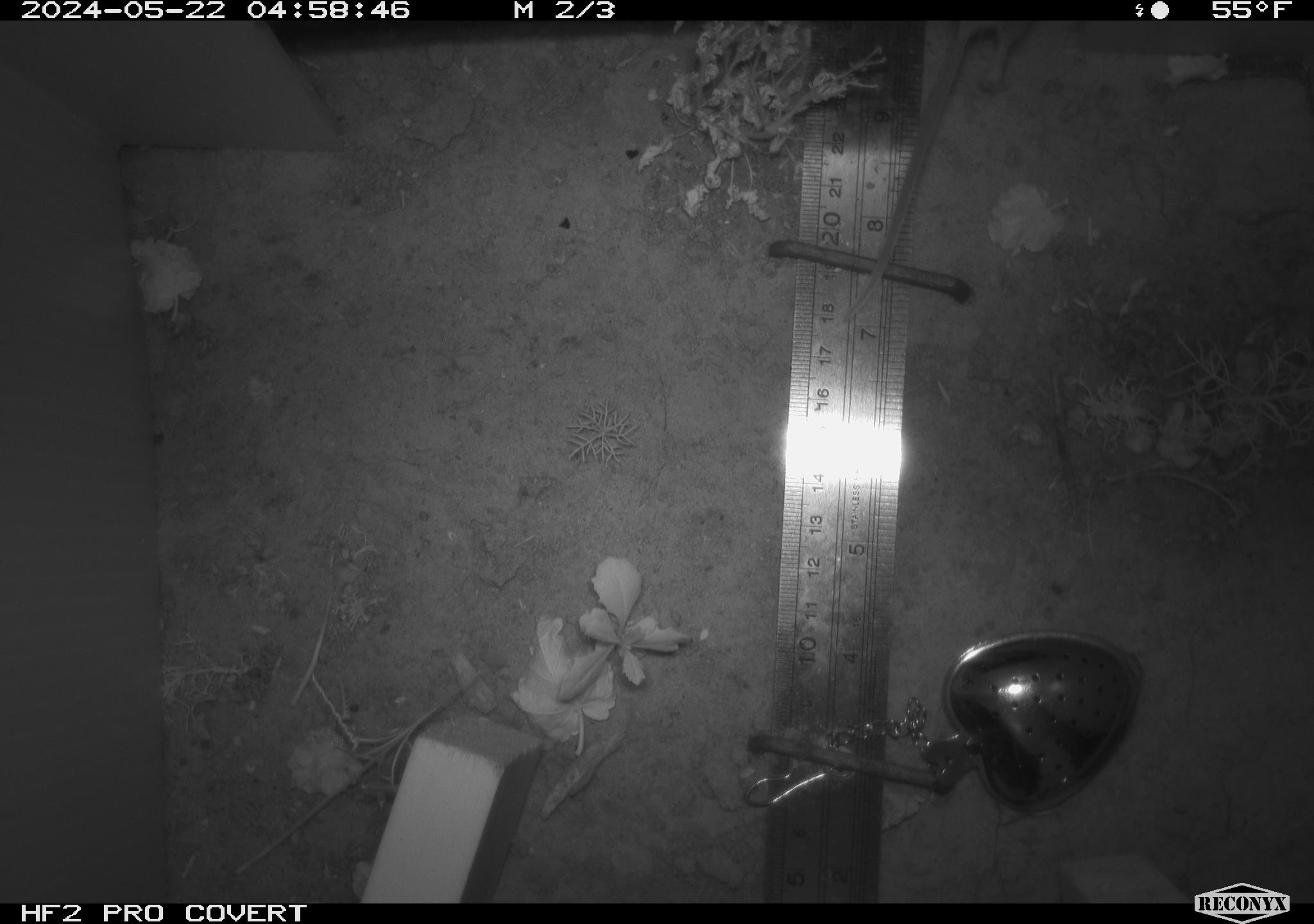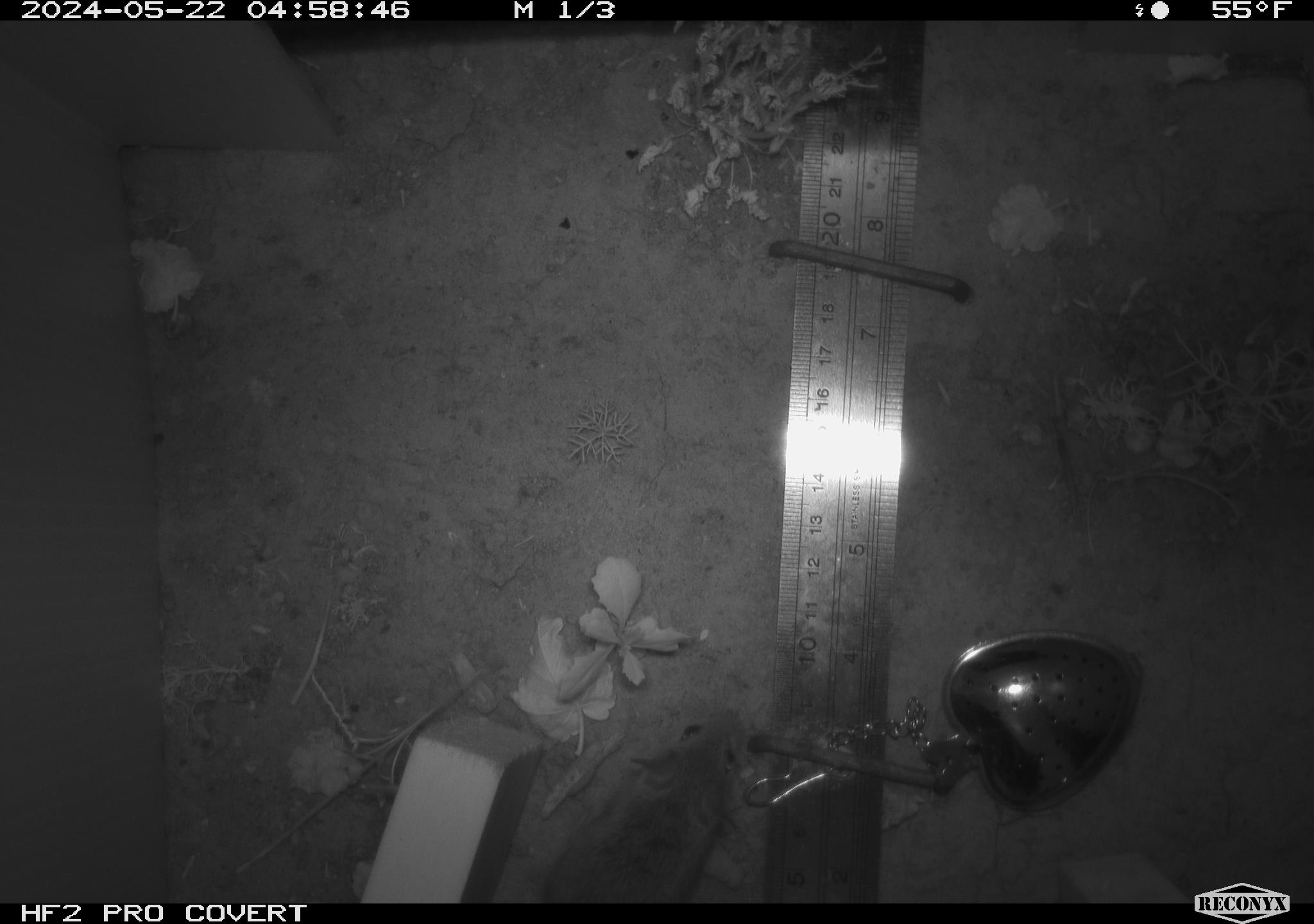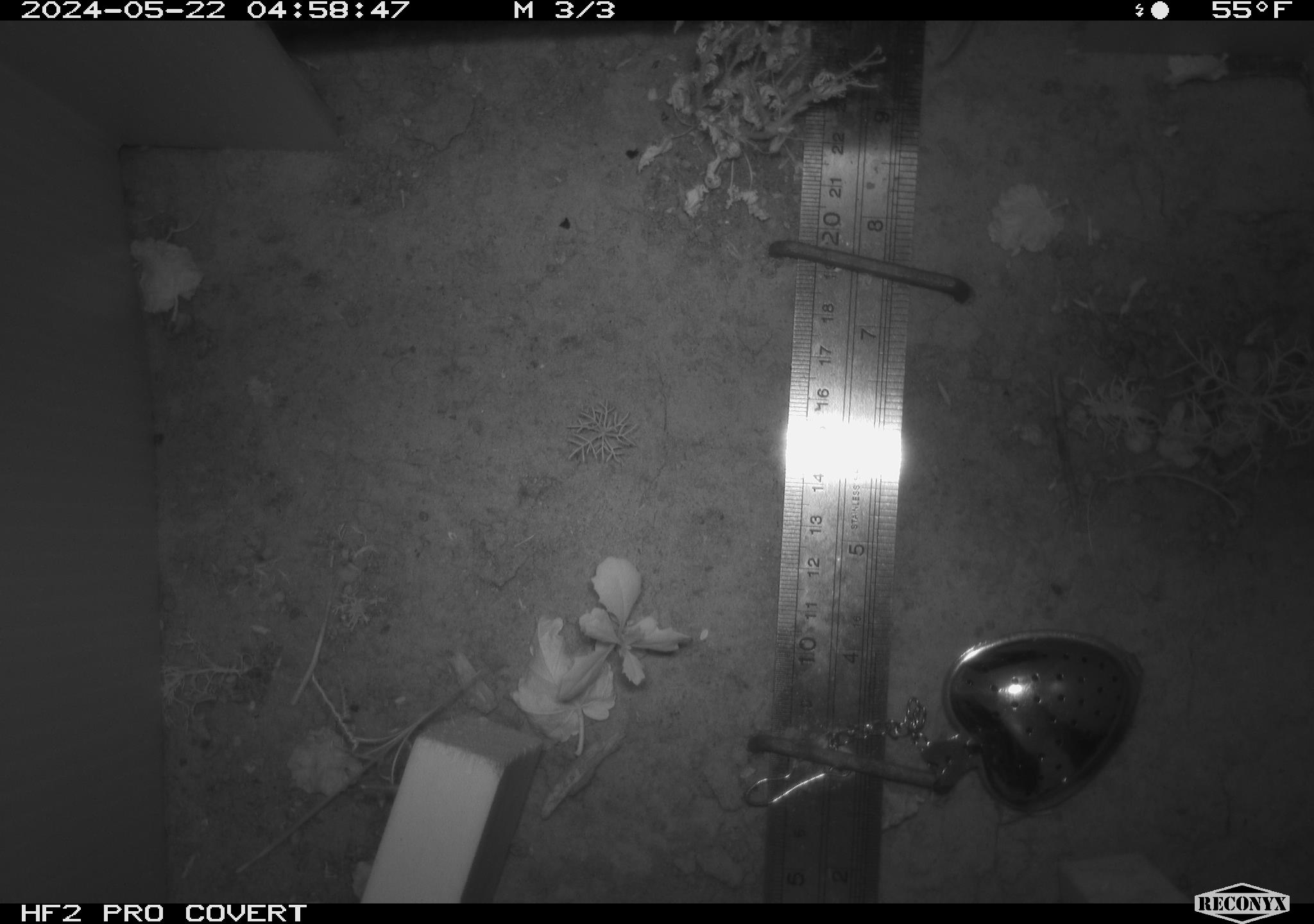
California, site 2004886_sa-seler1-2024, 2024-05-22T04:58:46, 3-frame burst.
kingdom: Animalia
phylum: Chordata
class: Mammalia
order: Rodentia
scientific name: Rodentia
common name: mouse species